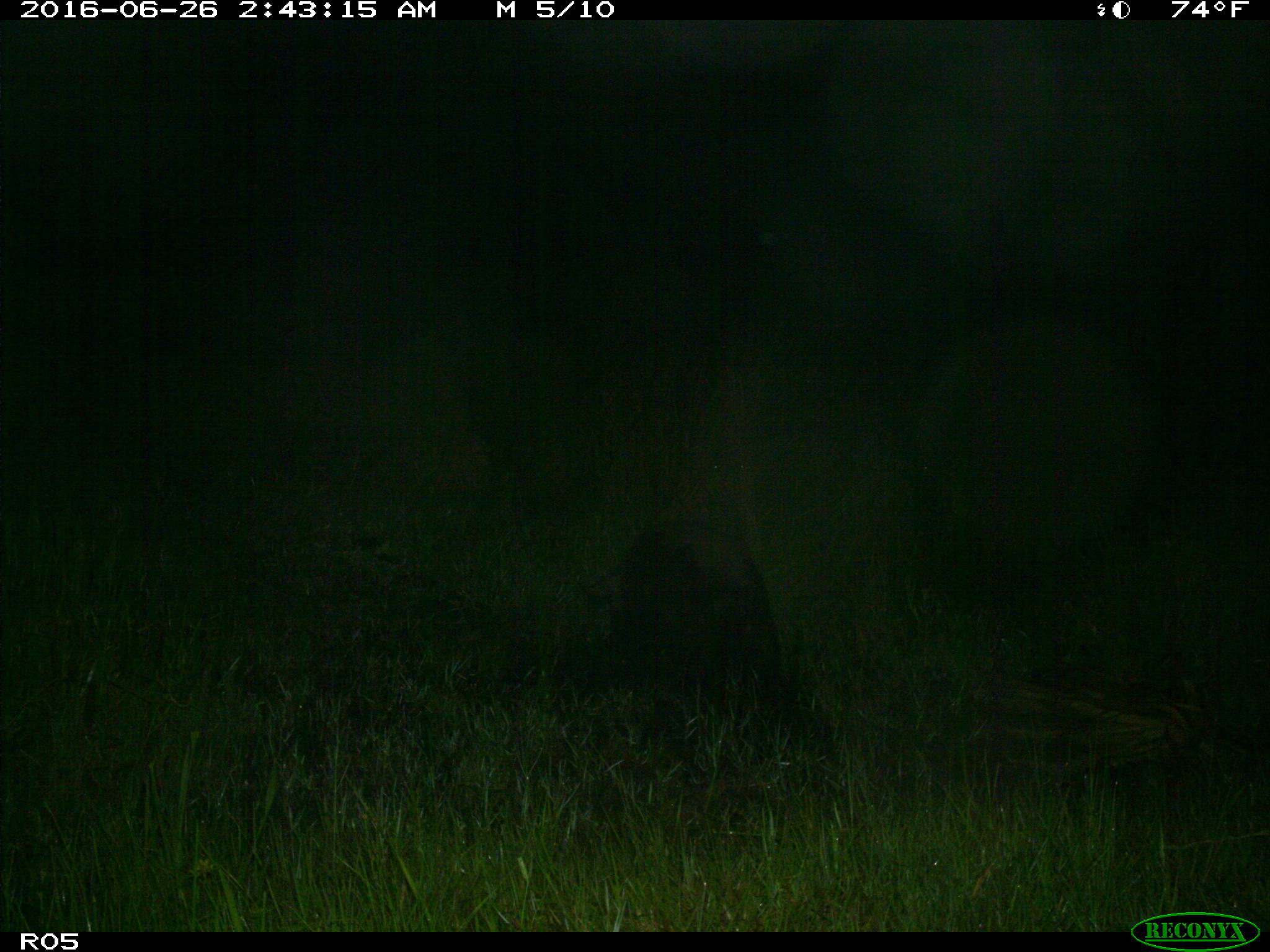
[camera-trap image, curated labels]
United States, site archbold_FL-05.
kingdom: Animalia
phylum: Chordata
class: Mammalia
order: Artiodactyla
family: Suidae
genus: Sus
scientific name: Sus scrofa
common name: wild boar